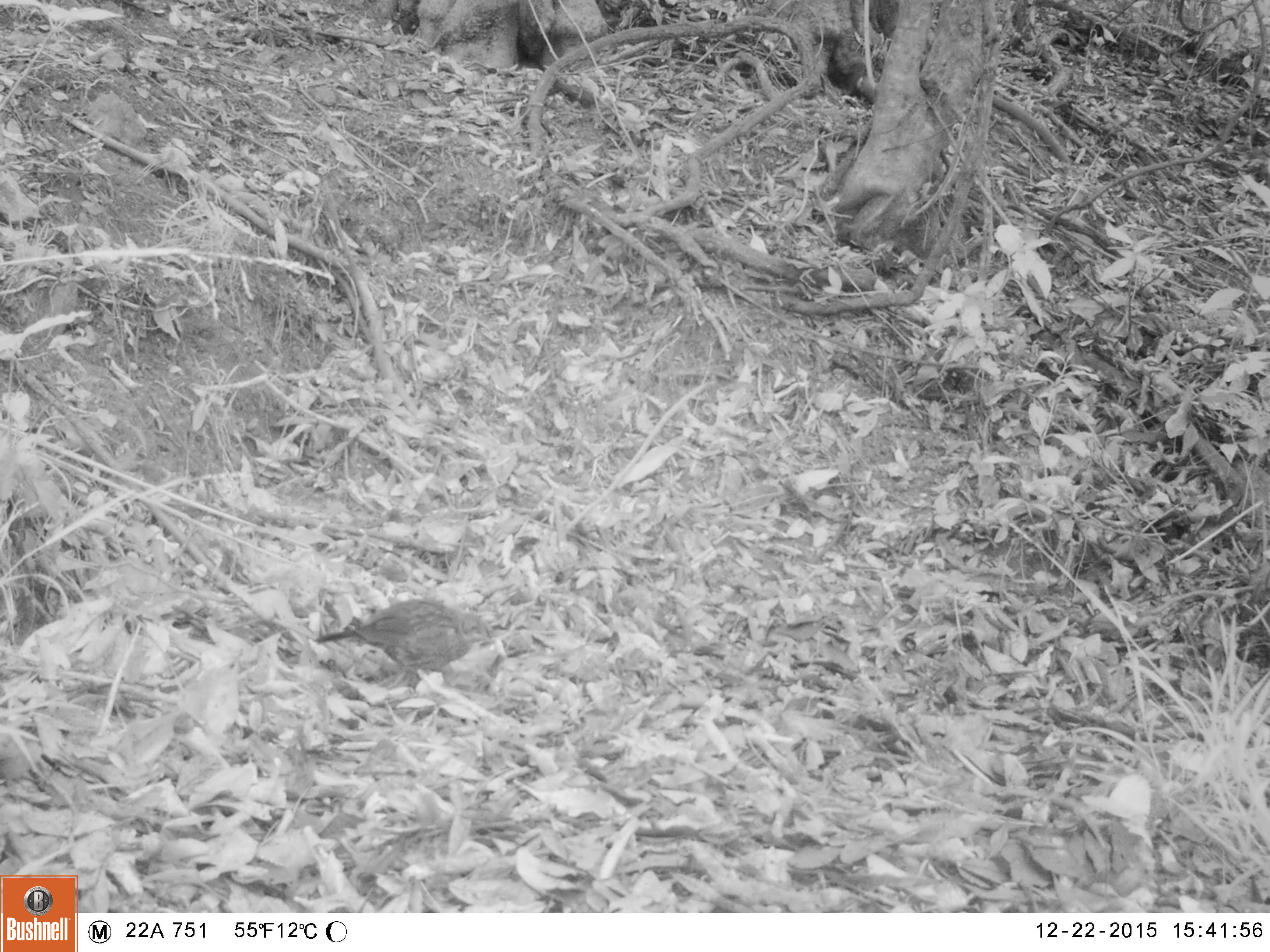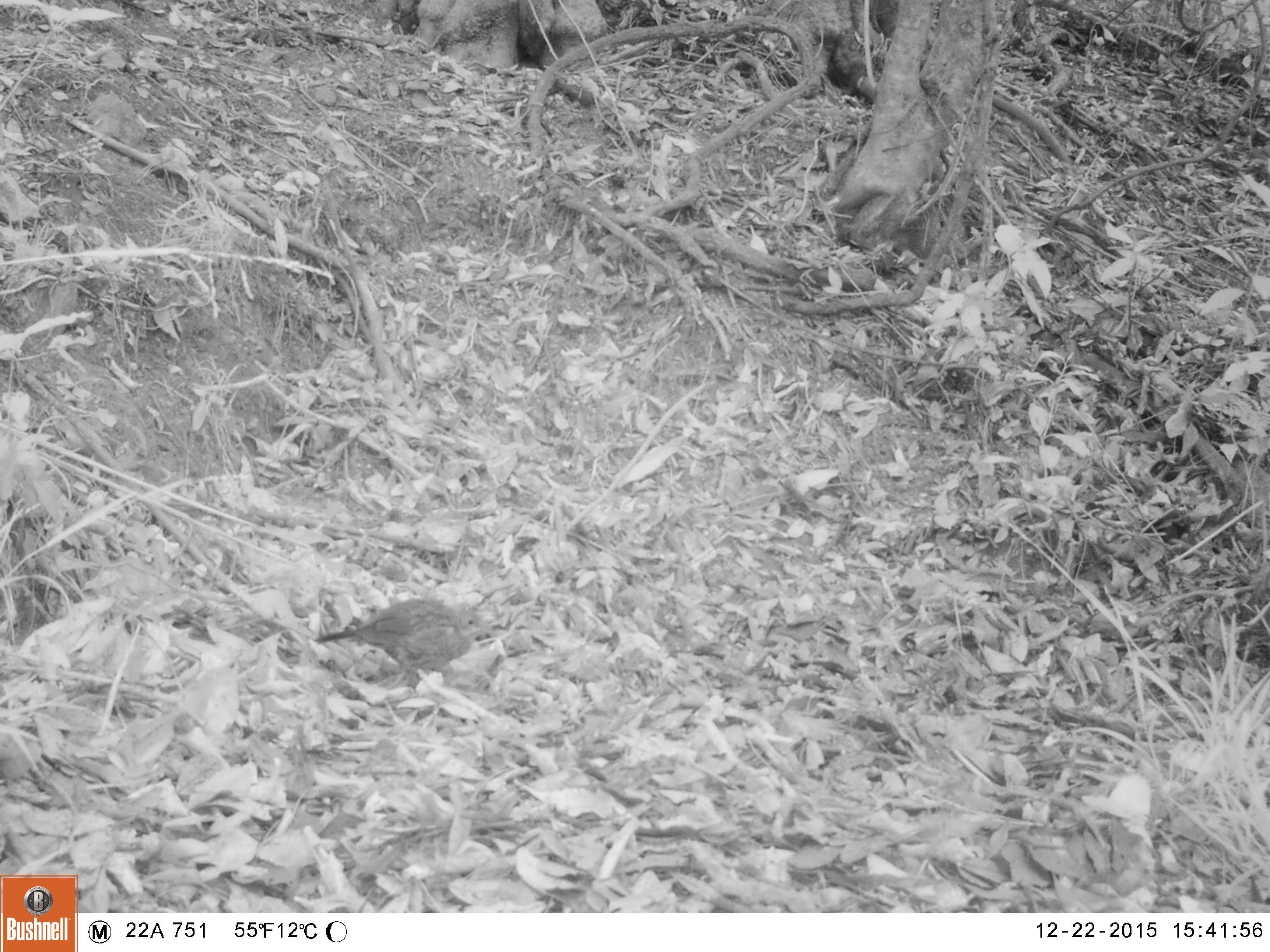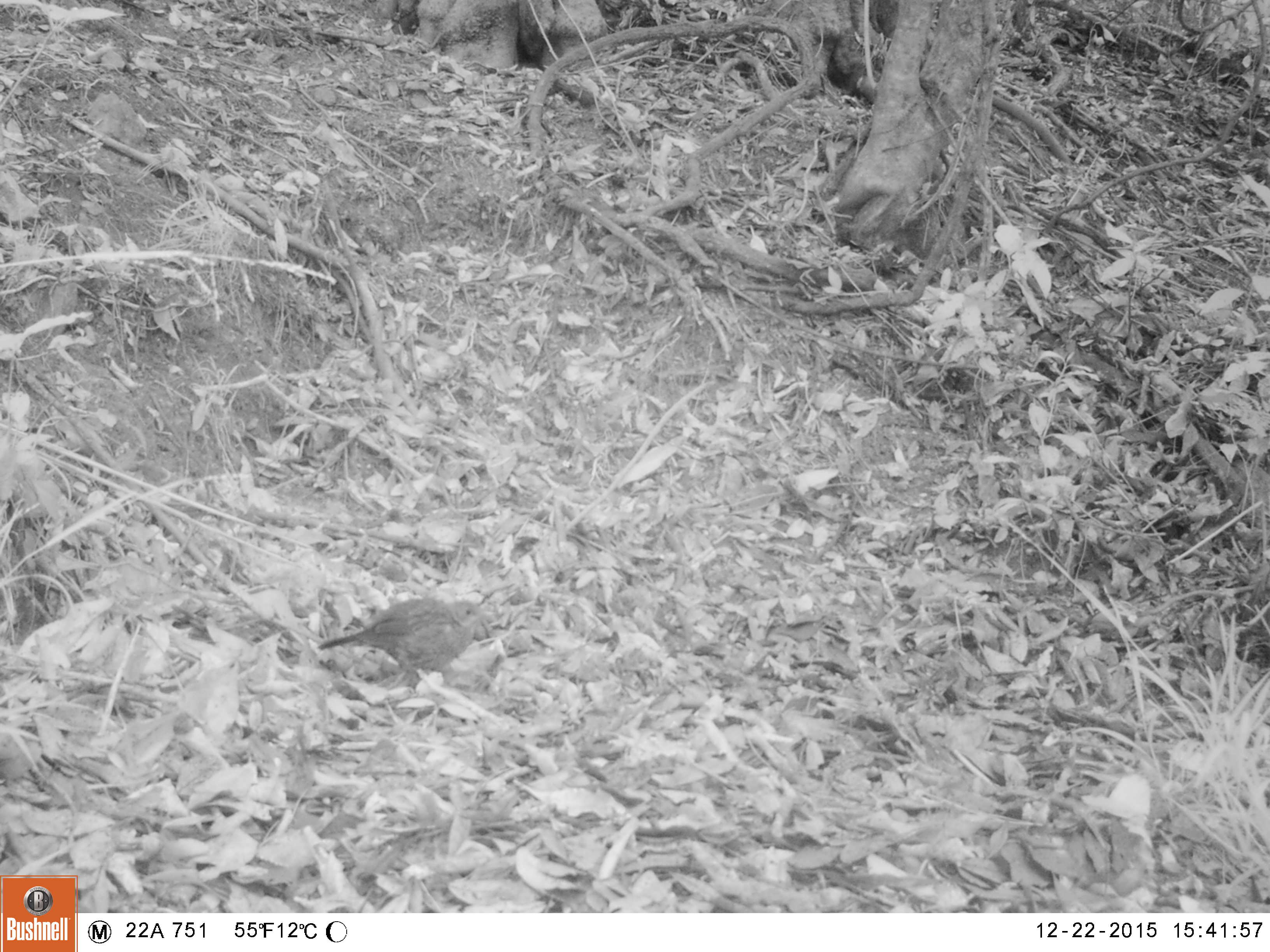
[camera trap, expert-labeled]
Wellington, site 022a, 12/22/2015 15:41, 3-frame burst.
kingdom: Animalia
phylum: Chordata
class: Aves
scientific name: Aves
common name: bird